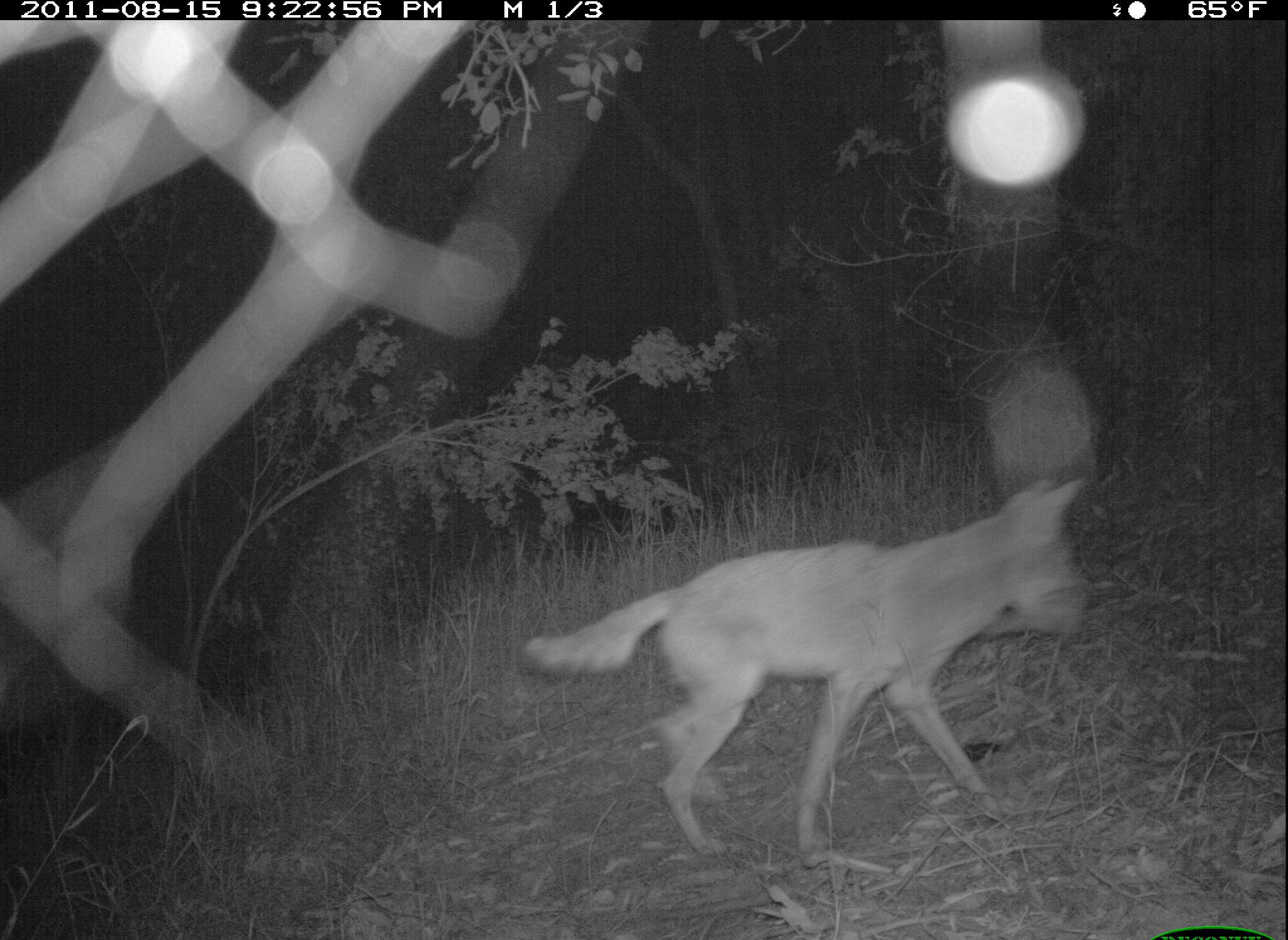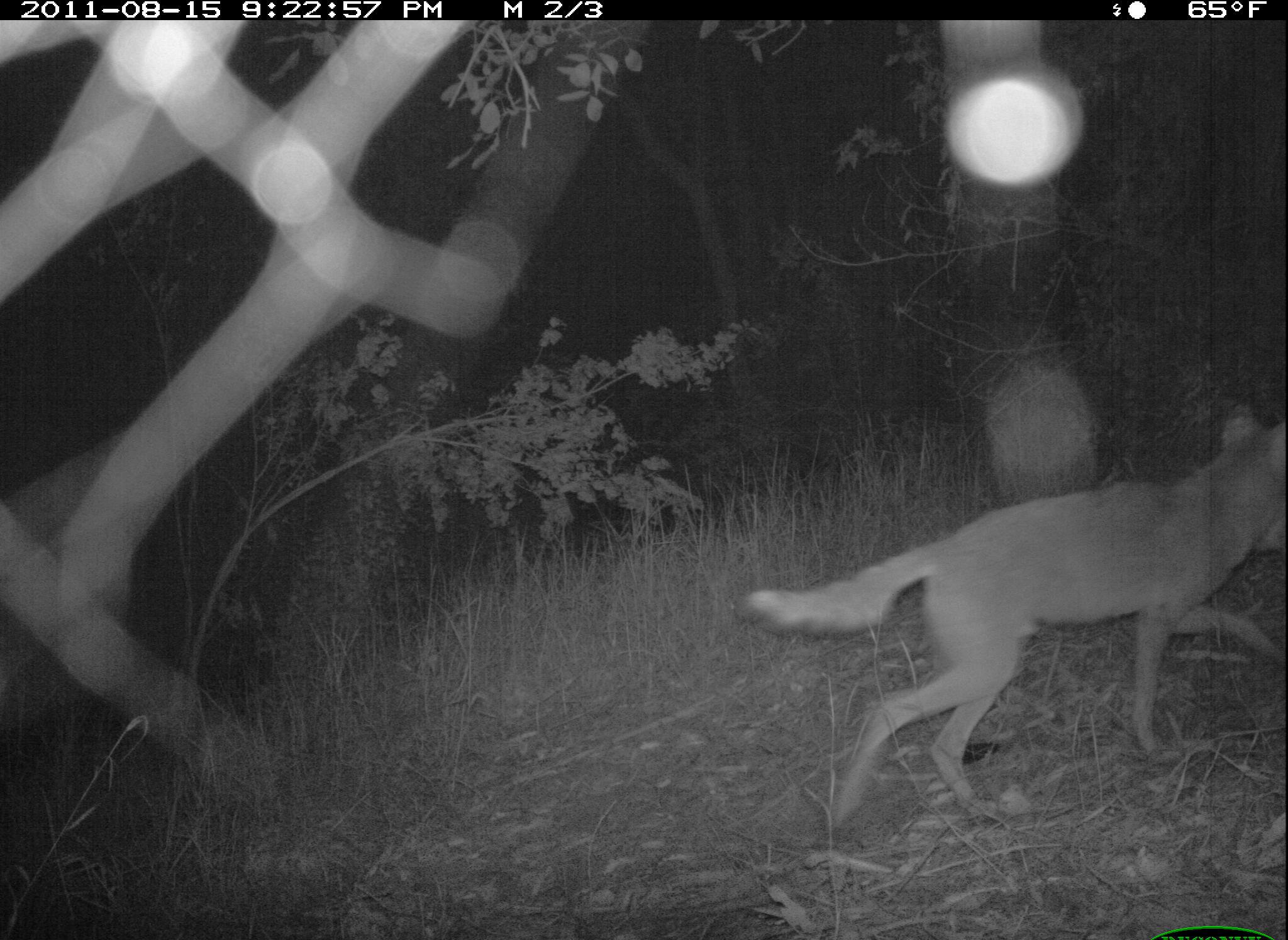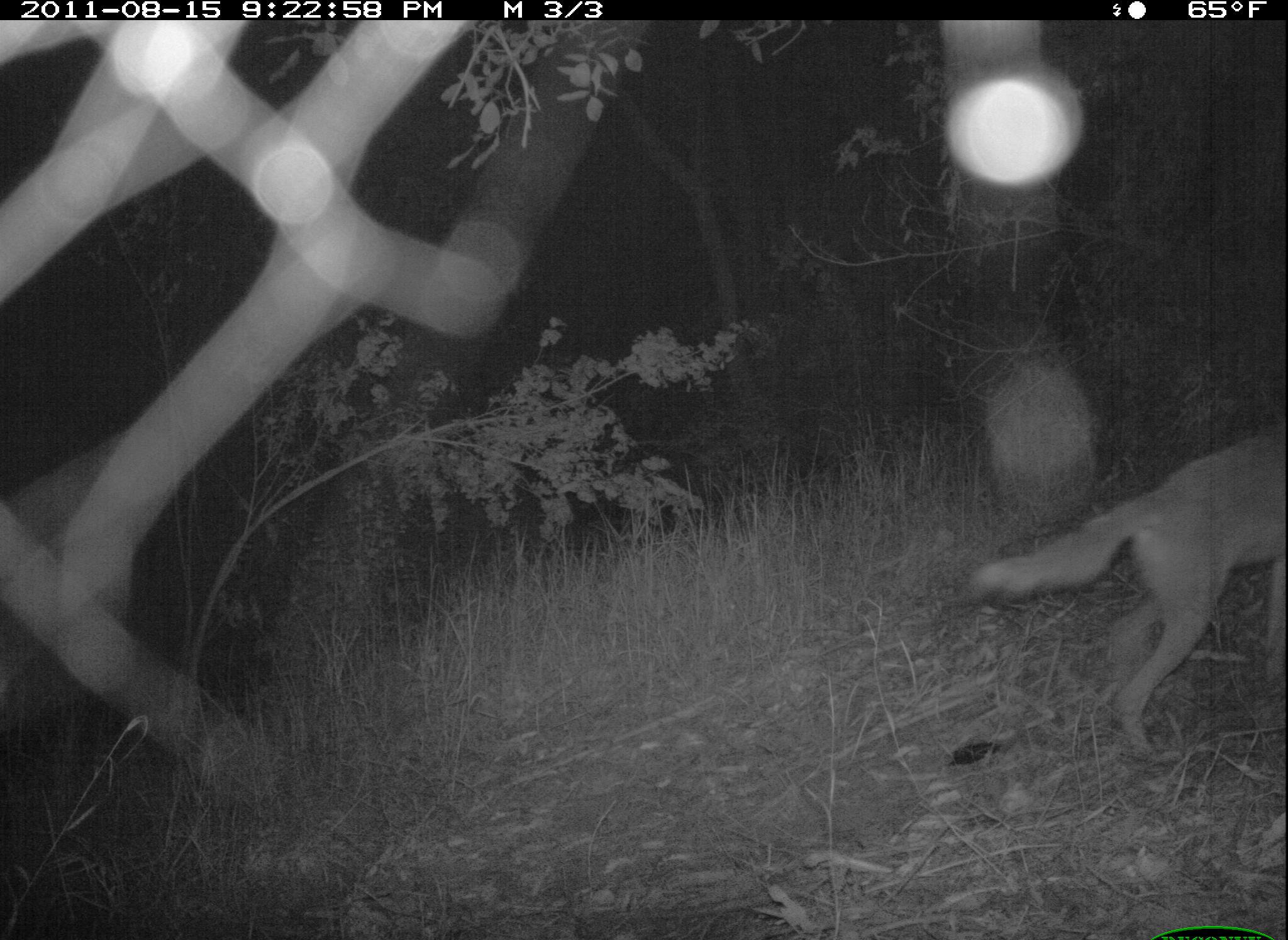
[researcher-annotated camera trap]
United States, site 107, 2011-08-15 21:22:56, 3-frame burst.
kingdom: Animalia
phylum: Chordata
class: Mammalia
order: Carnivora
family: Canidae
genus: Canis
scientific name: Canis latrans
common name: coyote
Coyote (Canis latrans).